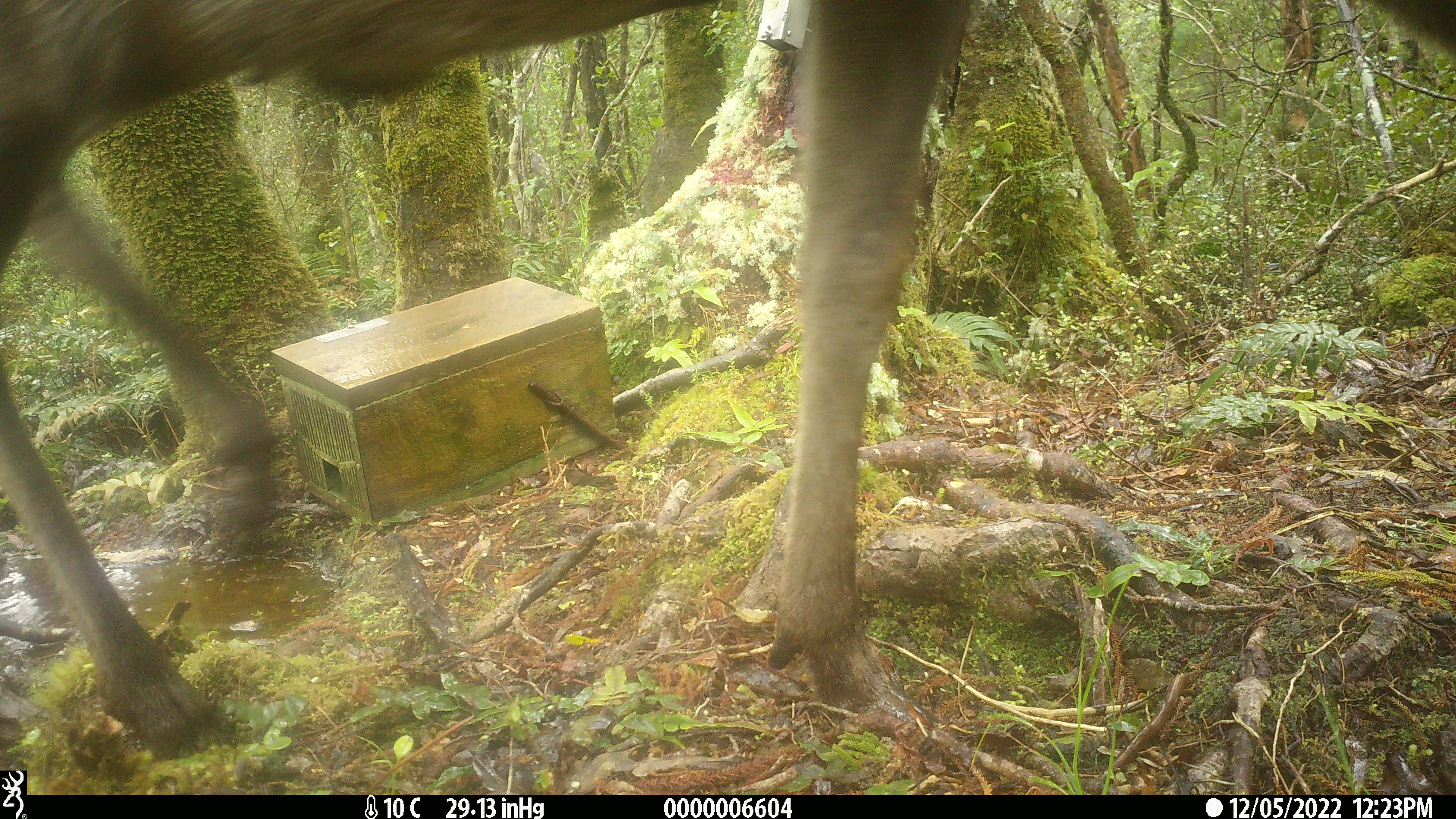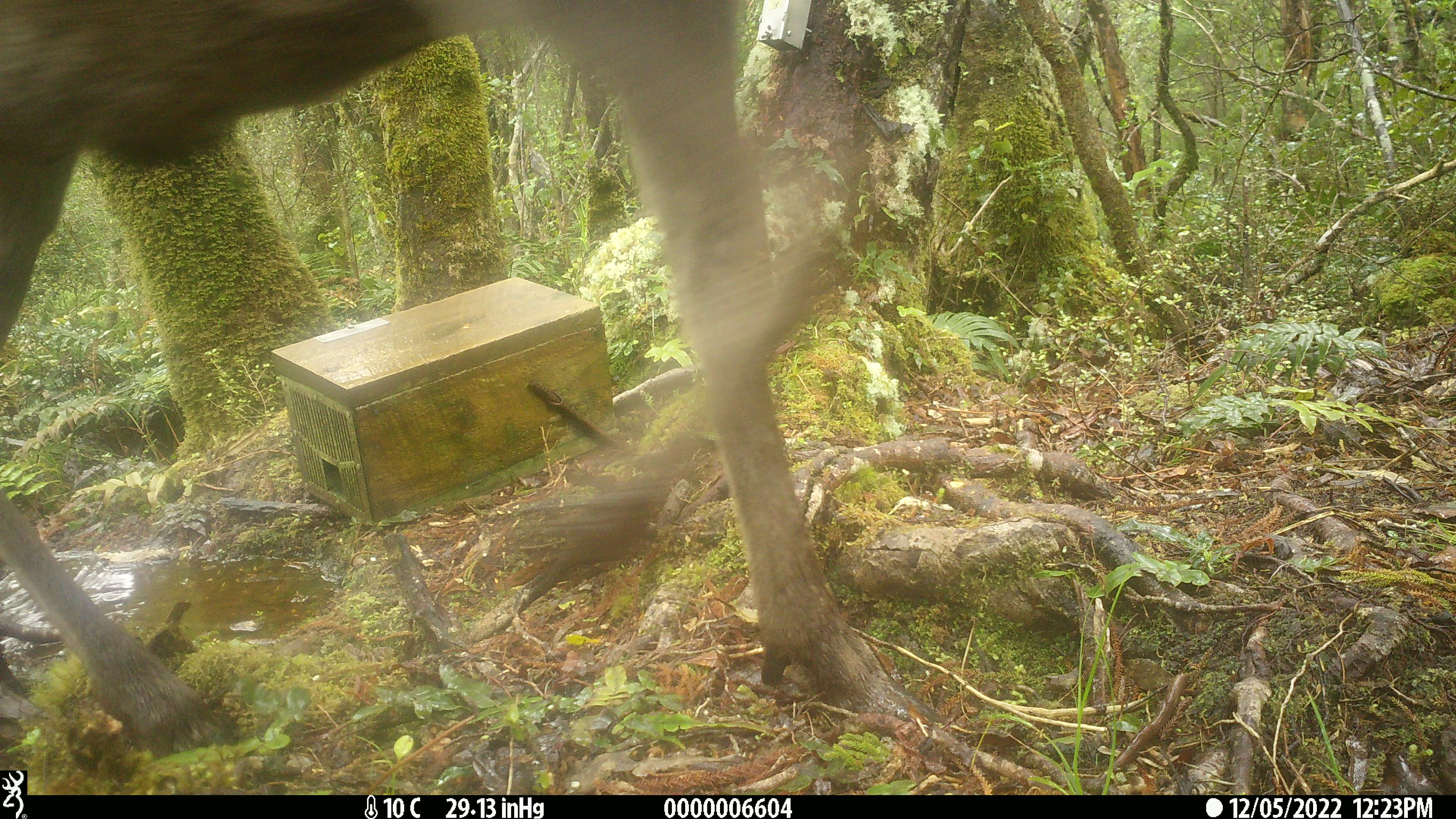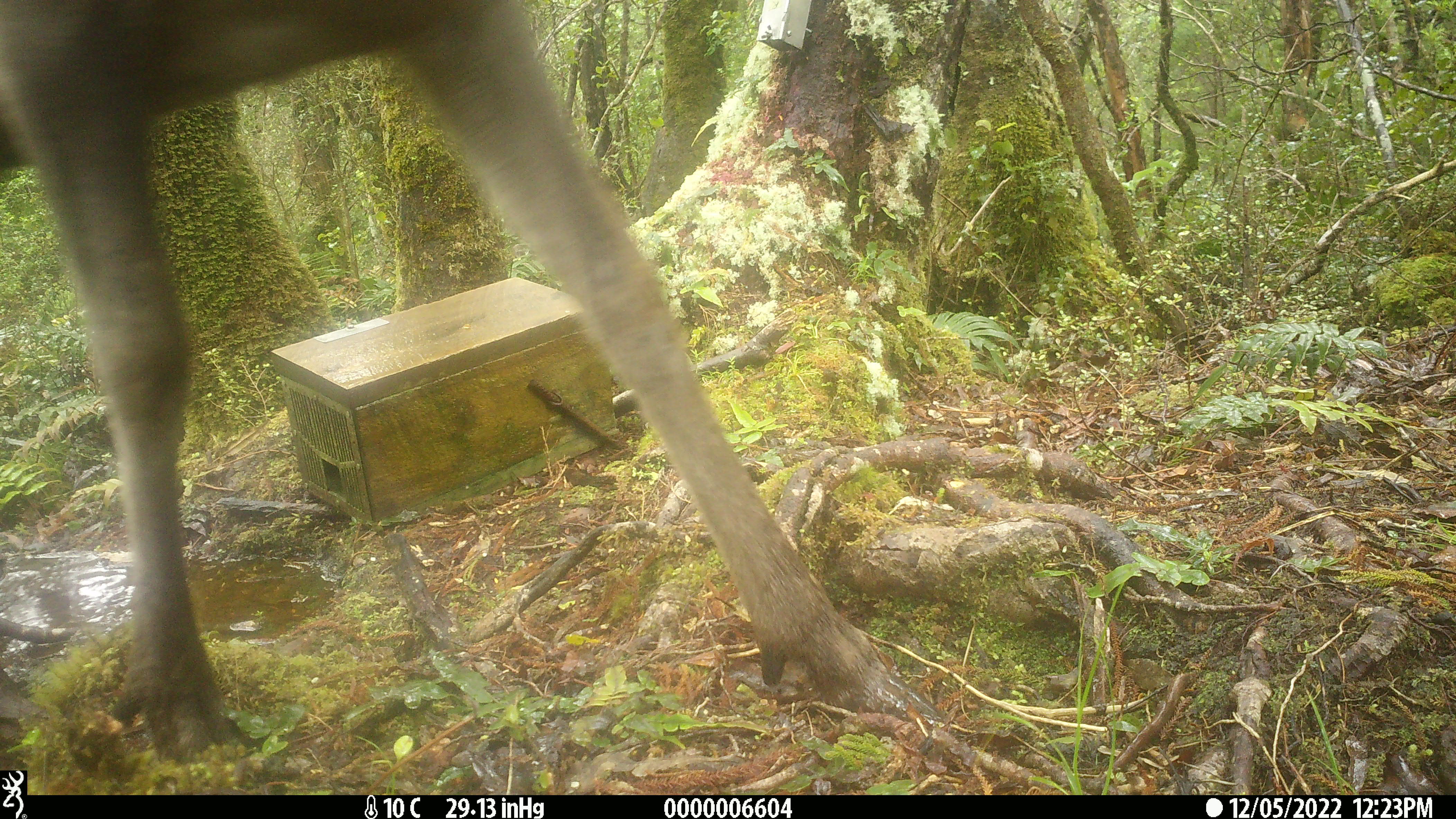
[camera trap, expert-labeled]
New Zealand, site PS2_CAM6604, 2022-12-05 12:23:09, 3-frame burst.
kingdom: Animalia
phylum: Chordata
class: Mammalia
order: Artiodactyla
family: Cervidae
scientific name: Cervidae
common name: deer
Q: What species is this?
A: Deer (Cervidae).